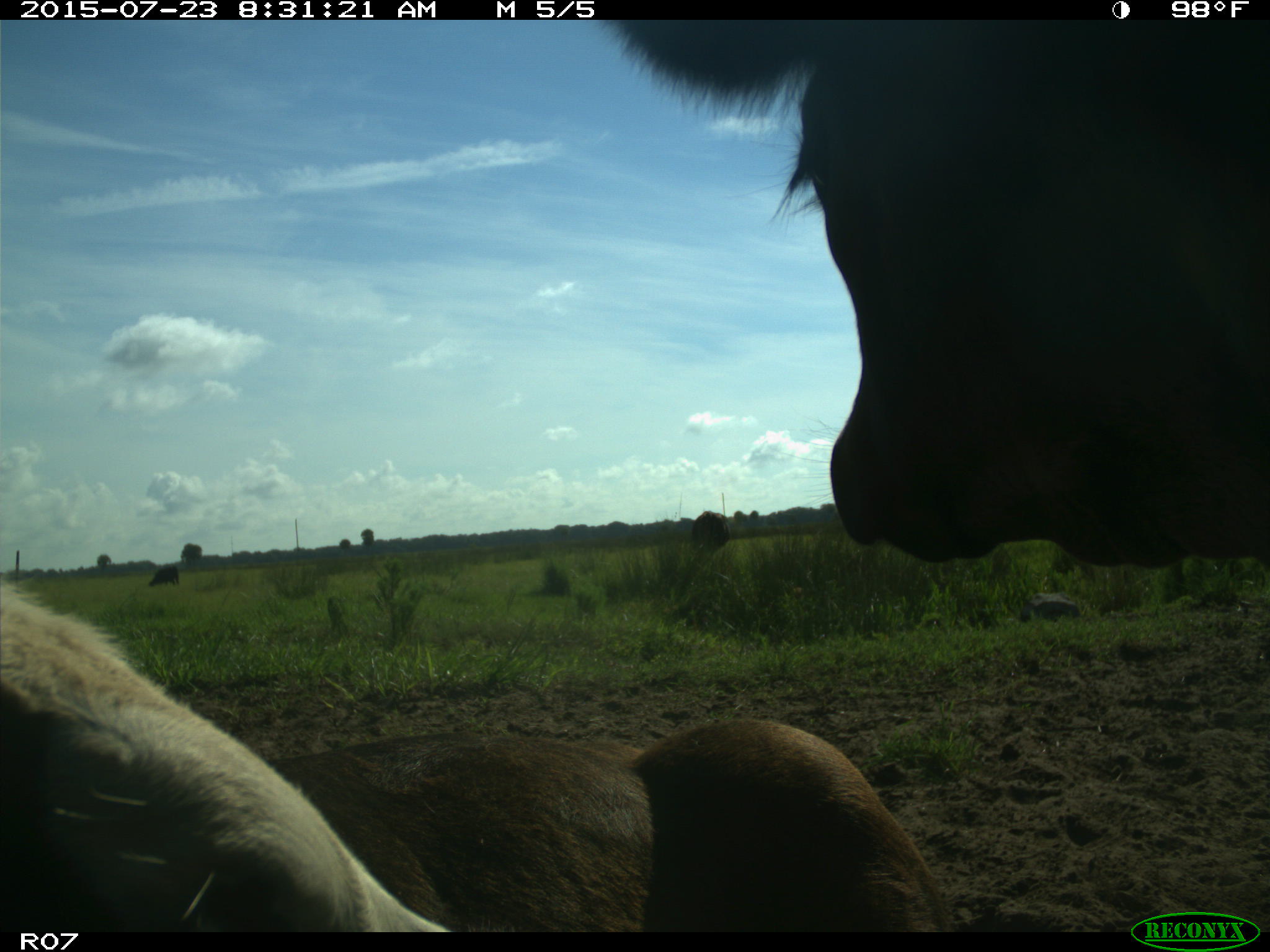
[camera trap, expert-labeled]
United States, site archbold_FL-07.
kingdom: Animalia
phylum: Chordata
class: Mammalia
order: Artiodactyla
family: Bovidae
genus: Bos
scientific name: Bos taurus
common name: domestic cow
Bos taurus (domestic cow).